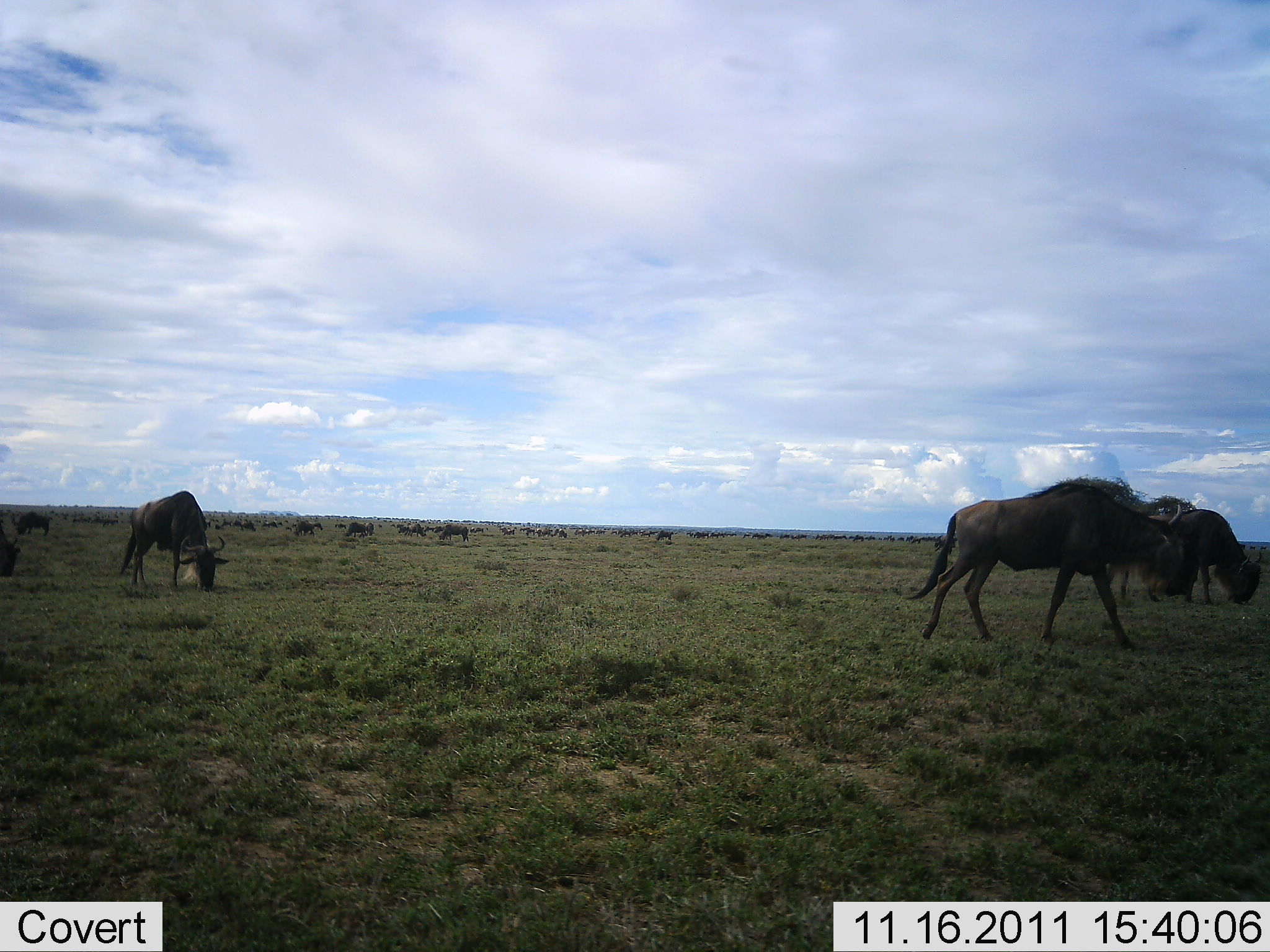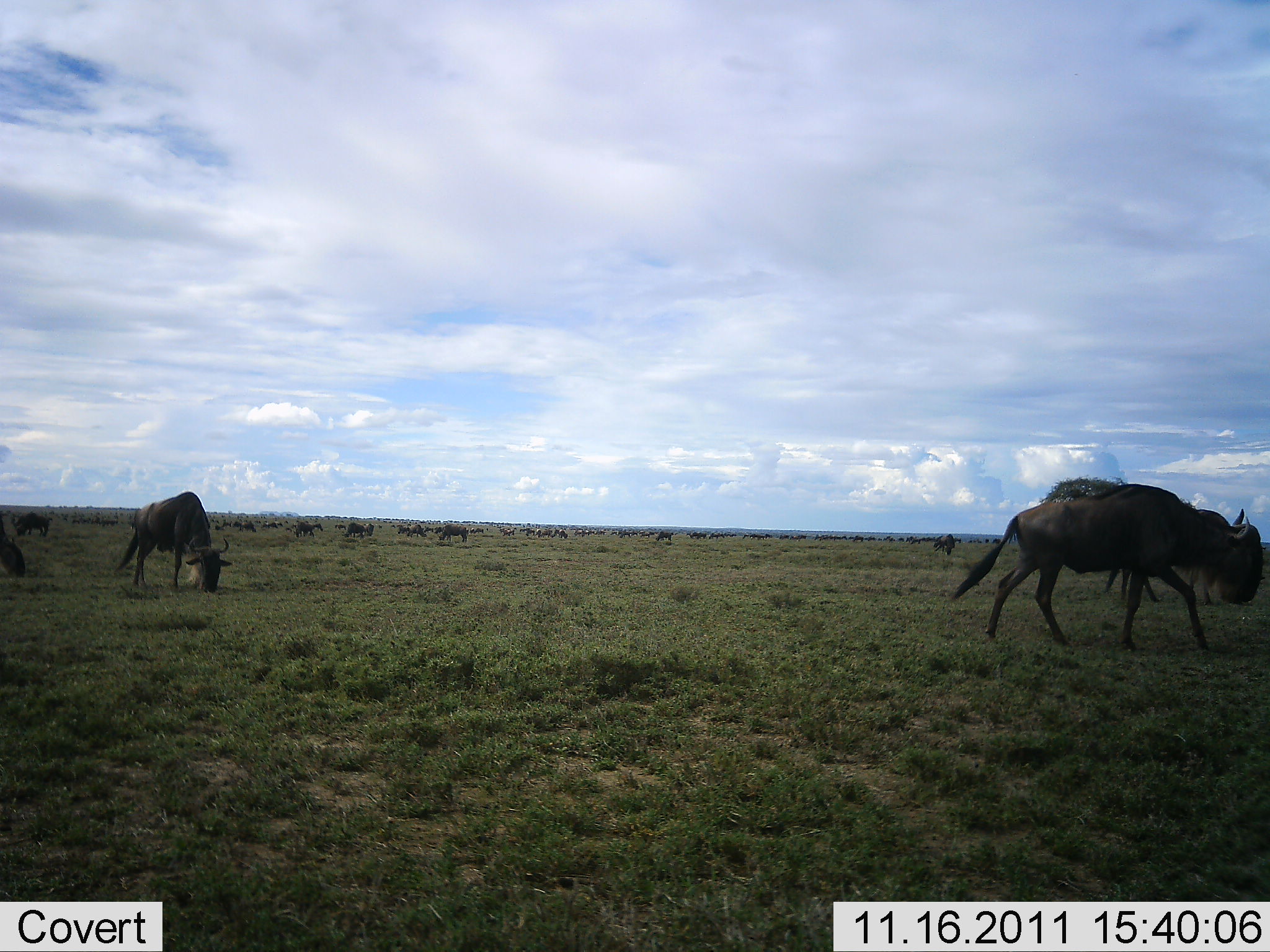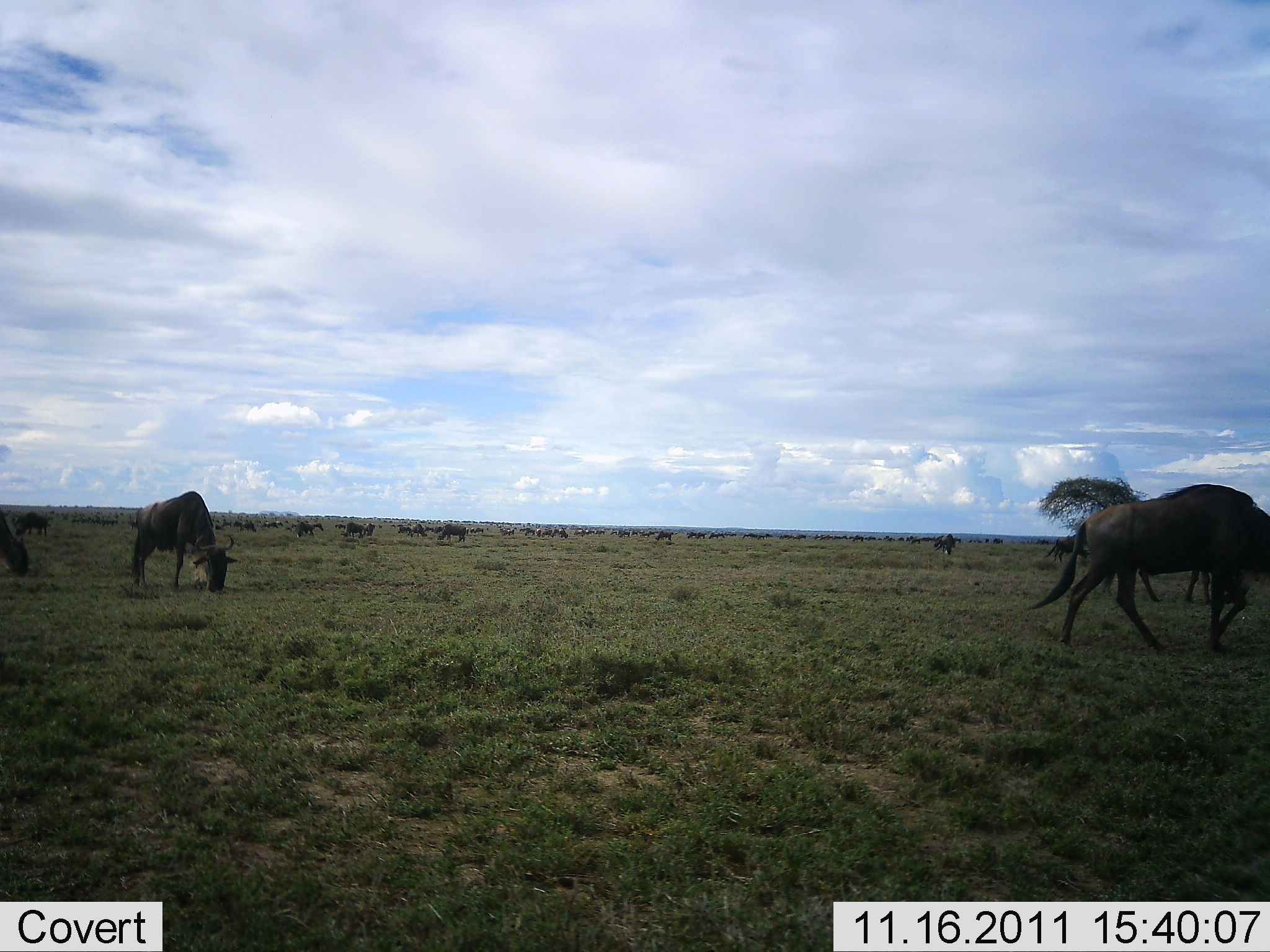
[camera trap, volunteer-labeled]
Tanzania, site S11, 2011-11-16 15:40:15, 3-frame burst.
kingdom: Animalia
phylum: Chordata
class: Mammalia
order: Artiodactyla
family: Bovidae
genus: Connochaetes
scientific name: Connochaetes taurinus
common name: blue wildebeest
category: wildebeest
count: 11-50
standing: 38%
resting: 6%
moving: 56%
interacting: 0%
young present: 0%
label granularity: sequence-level